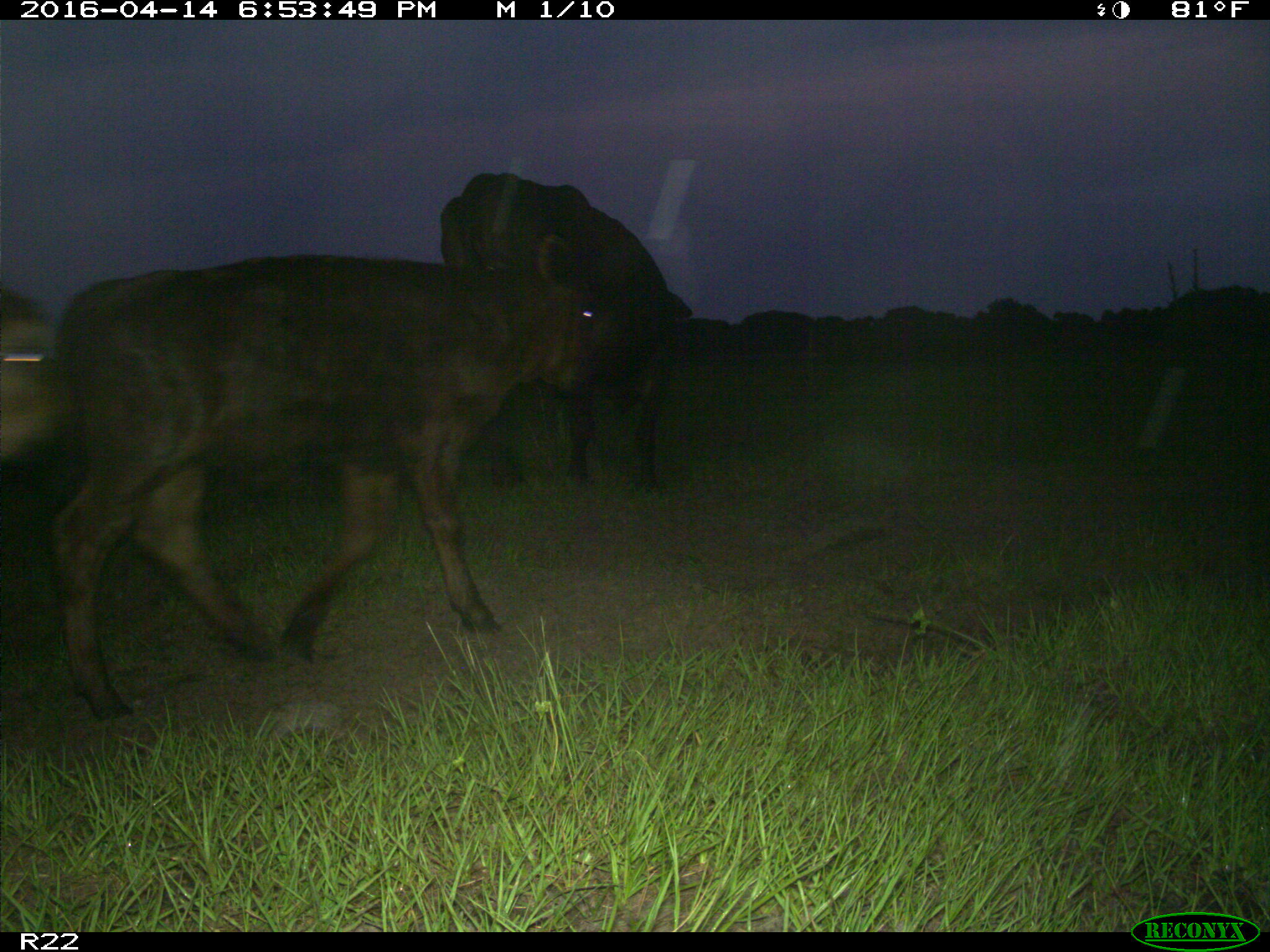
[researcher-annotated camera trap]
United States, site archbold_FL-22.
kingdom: Animalia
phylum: Chordata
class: Mammalia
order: Artiodactyla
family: Bovidae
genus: Bos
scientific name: Bos taurus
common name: domestic cow